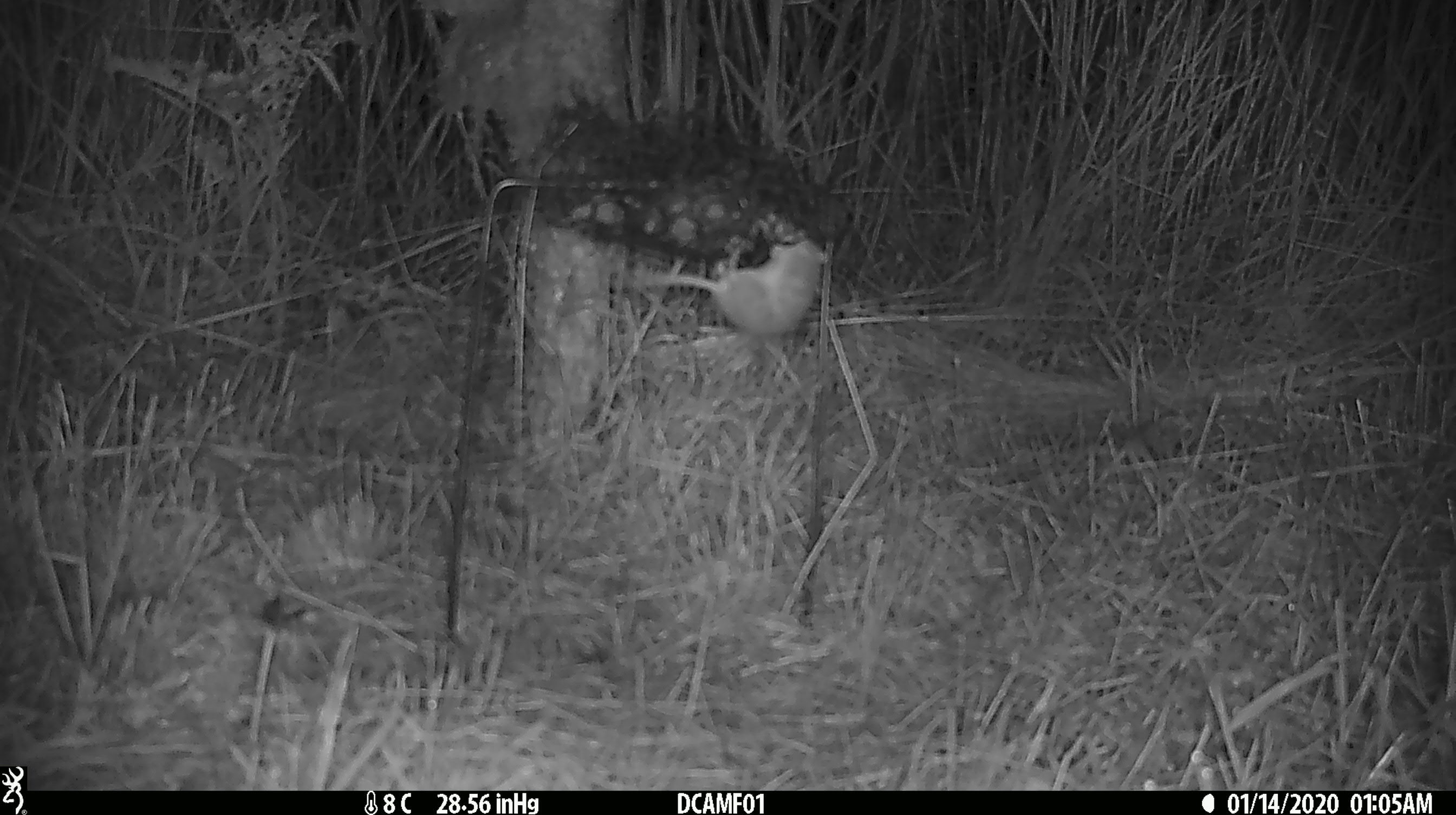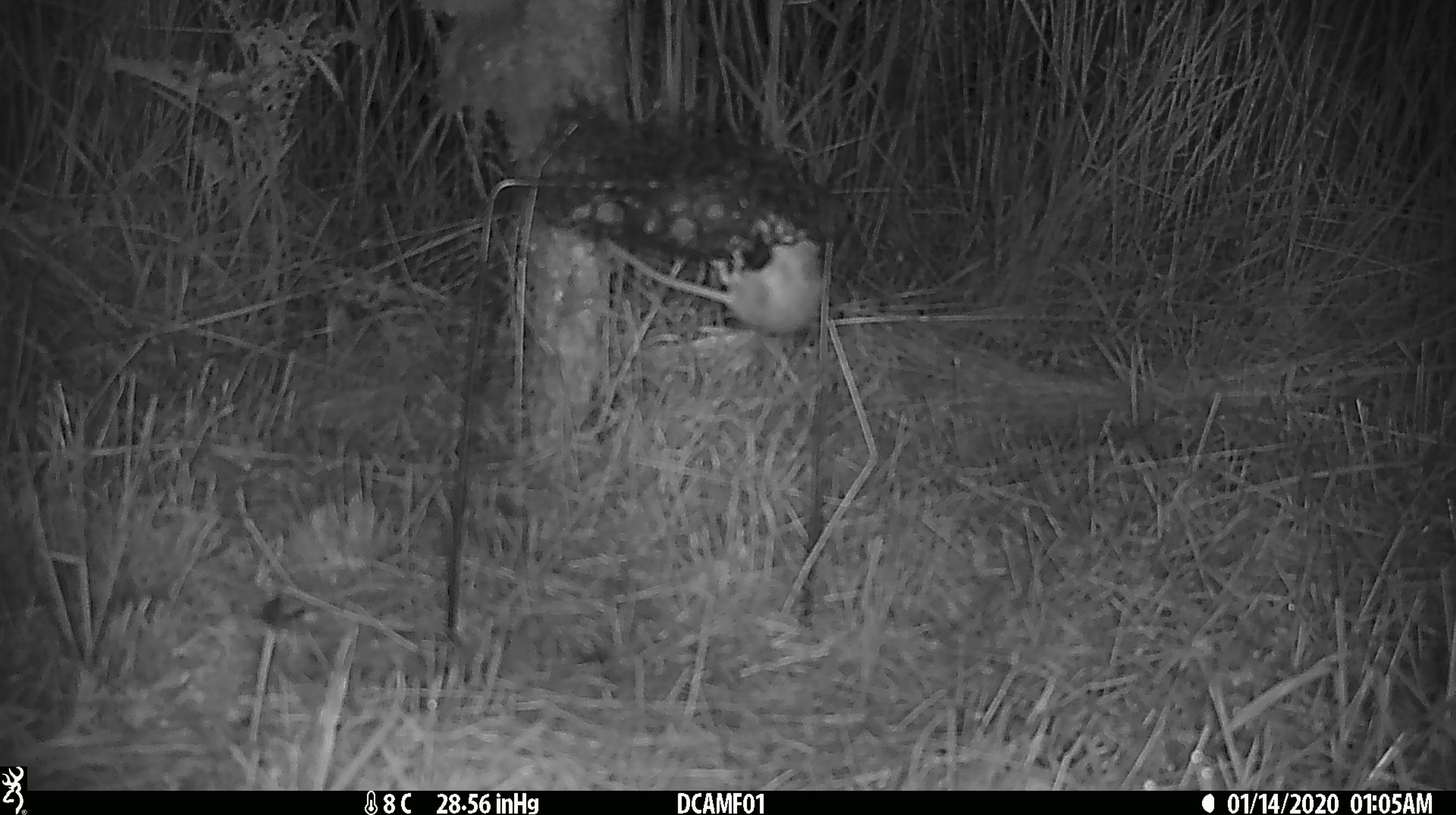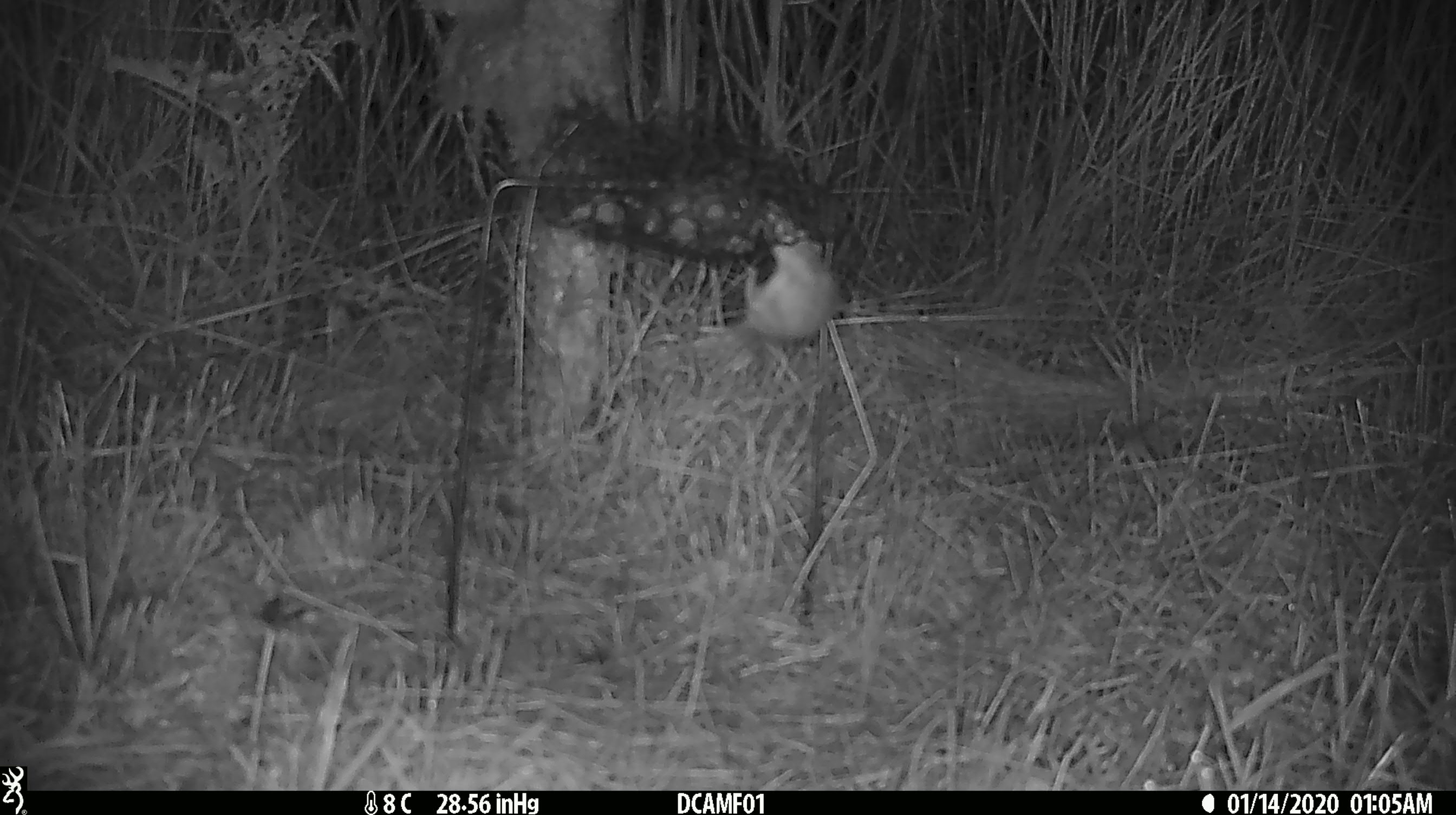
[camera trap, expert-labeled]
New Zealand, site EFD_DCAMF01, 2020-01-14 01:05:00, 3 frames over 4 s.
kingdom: Animalia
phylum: Chordata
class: Mammalia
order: Rodentia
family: Muridae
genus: Mus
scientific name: Mus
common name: mouse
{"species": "mouse (Mus)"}